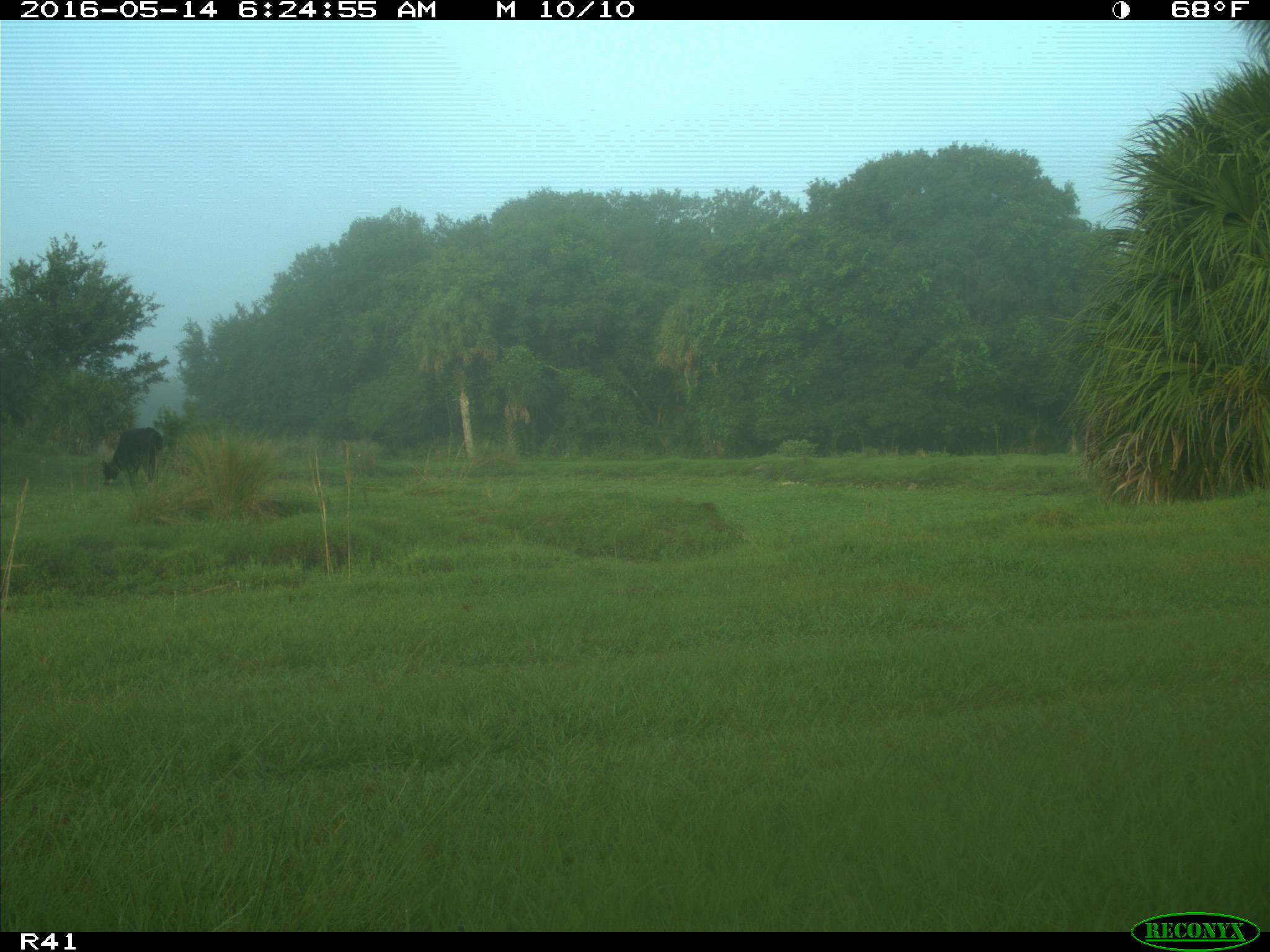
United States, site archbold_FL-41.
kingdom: Animalia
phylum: Chordata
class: Mammalia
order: Artiodactyla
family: Bovidae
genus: Bos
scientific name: Bos taurus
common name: domestic cow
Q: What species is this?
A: Bos taurus (domestic cow).